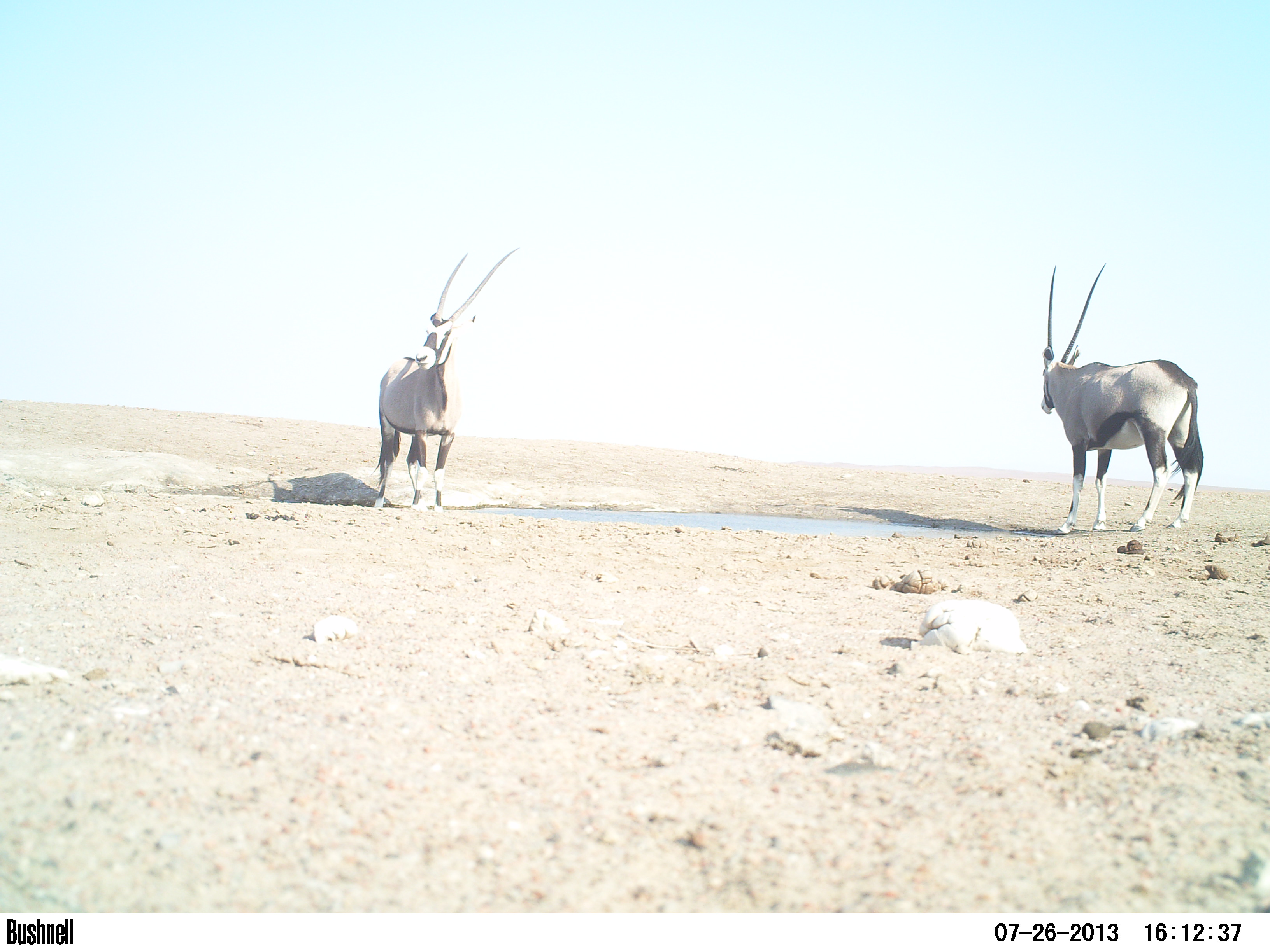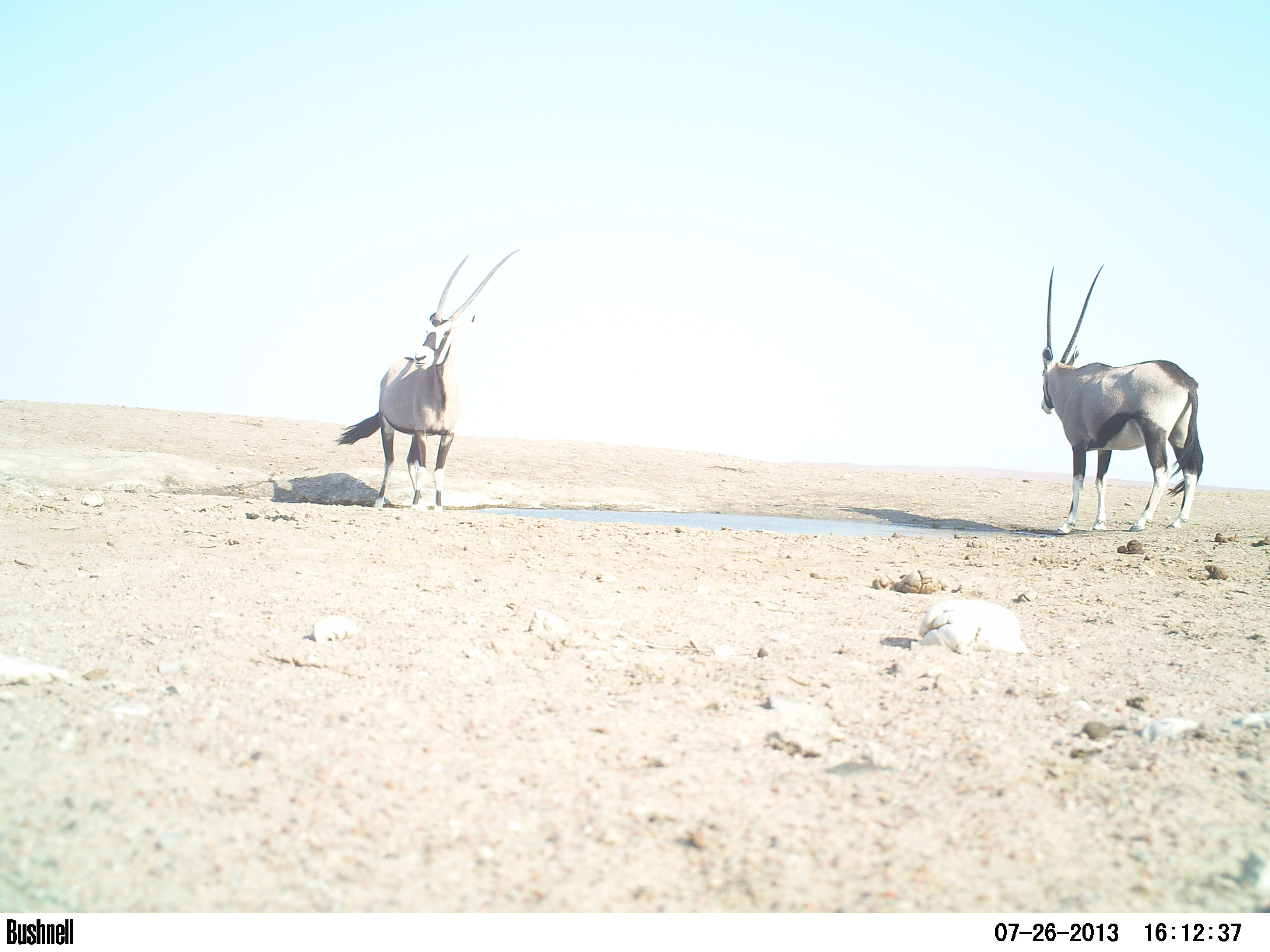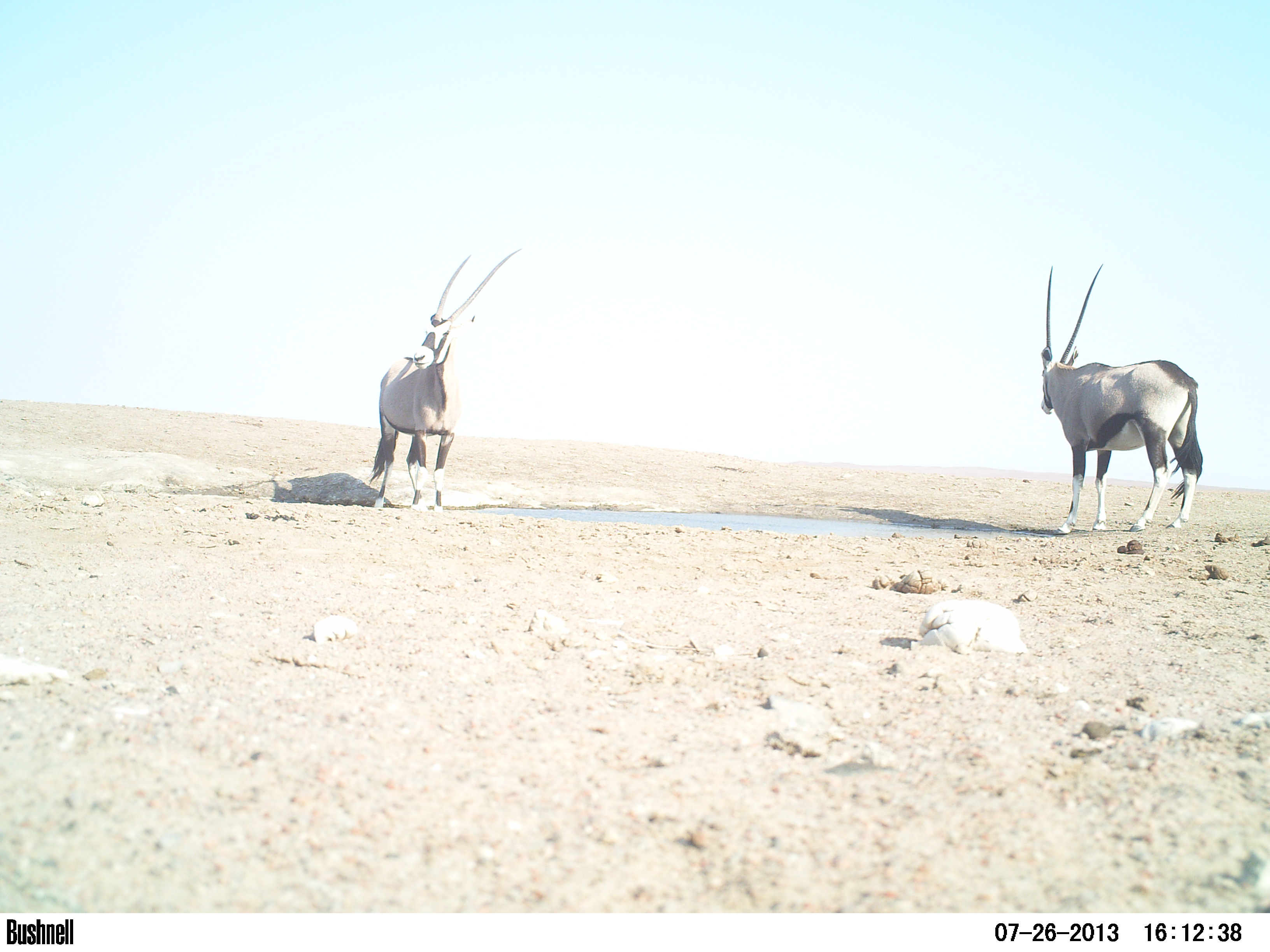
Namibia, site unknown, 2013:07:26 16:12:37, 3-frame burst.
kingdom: Animalia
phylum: Chordata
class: Mammalia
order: Artiodactyla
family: Bovidae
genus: Oryx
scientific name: Oryx gazella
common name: gemsbok